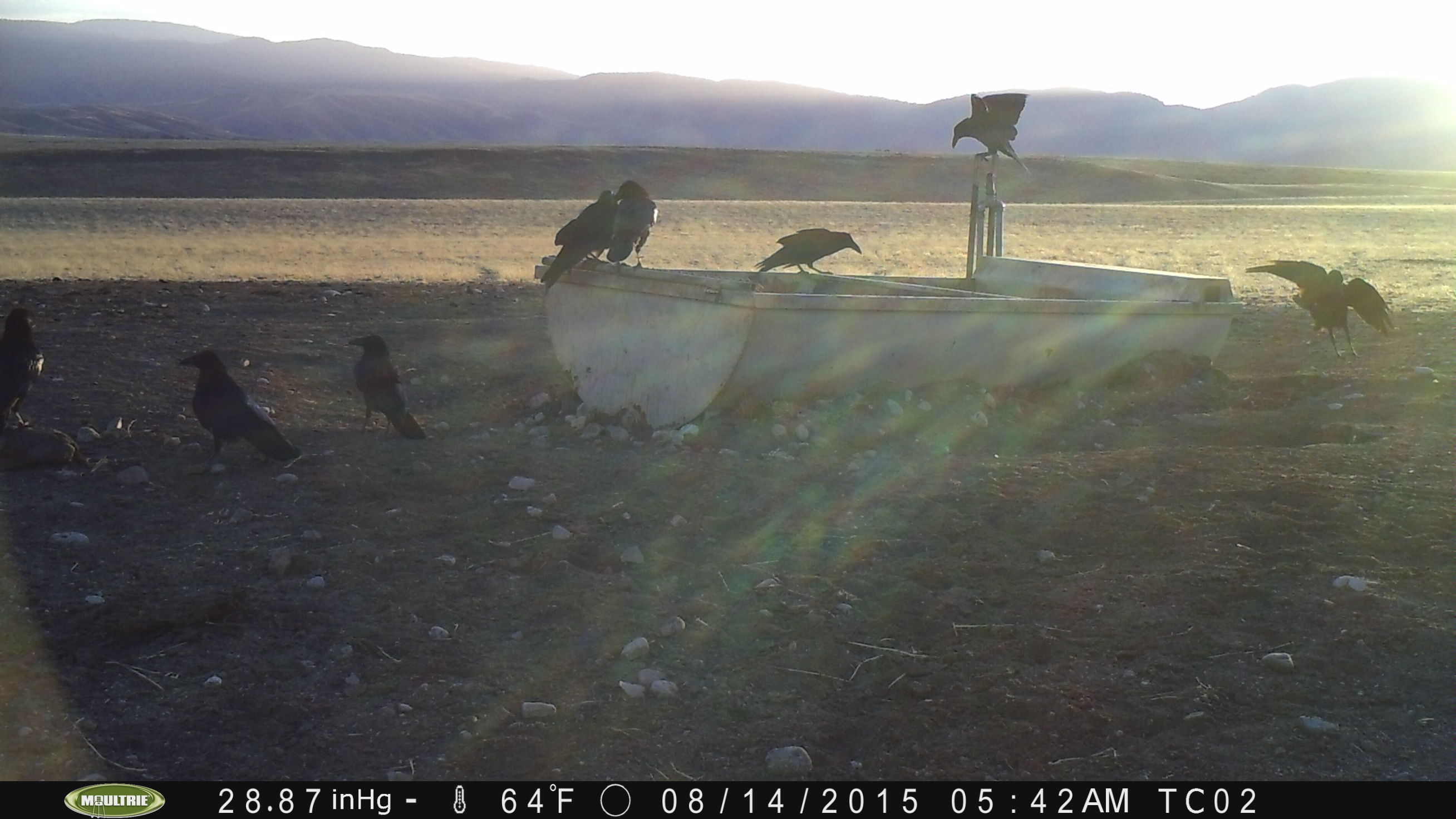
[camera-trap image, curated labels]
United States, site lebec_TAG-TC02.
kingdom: Animalia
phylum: Chordata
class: Aves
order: Passeriformes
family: Corvidae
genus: Corvus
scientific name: Corvus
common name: crows and ravens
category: unidentified corvus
Unidentified corvus (crows and ravens) (Corvus).